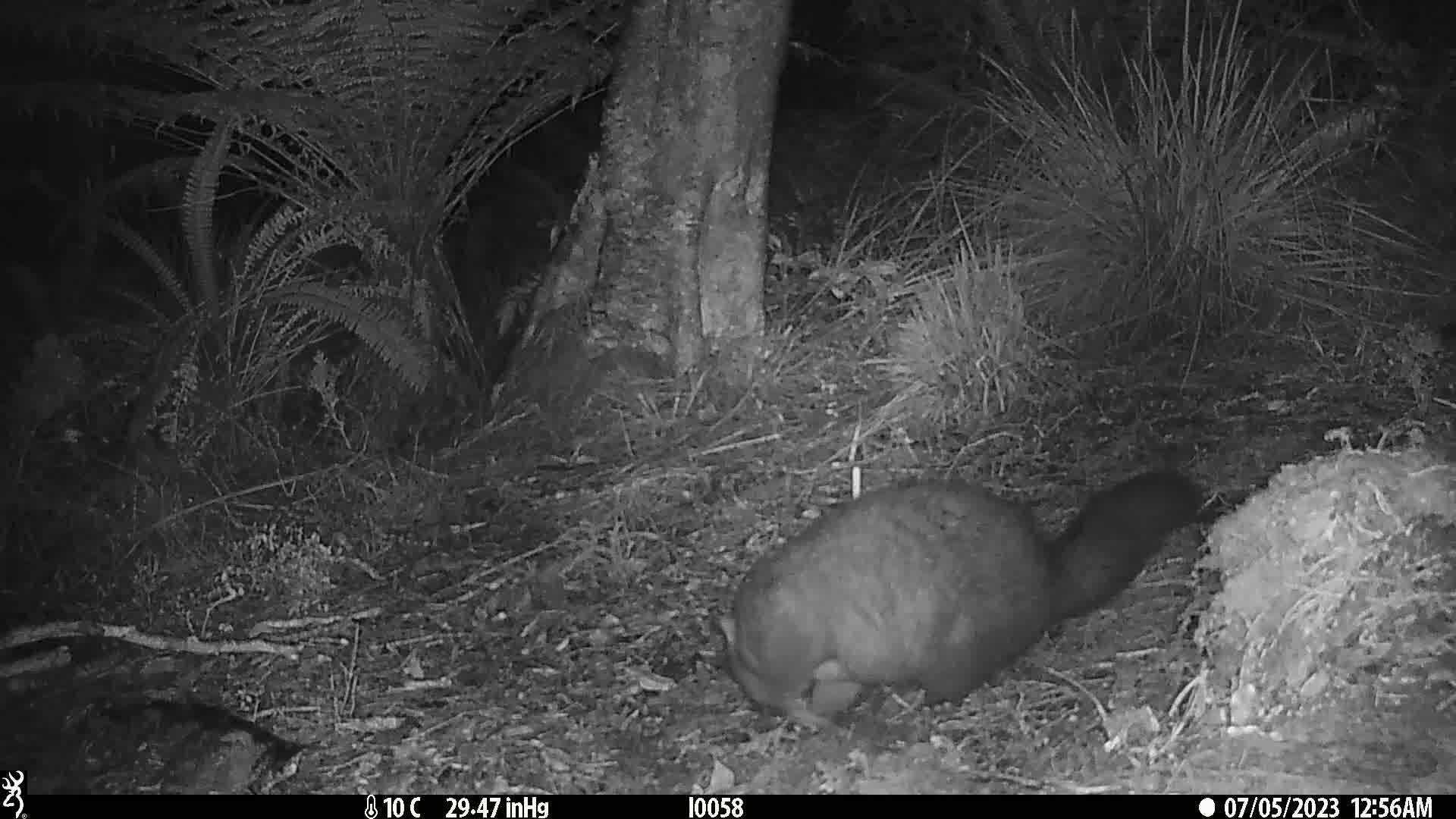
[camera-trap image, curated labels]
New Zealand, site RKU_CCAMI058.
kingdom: Animalia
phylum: Chordata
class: Mammalia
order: Diprotodontia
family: Phalangeridae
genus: Trichosurus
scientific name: Trichosurus vulpecula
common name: common brushtail possum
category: possum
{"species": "possum (common brushtail possum) (Trichosurus vulpecula)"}